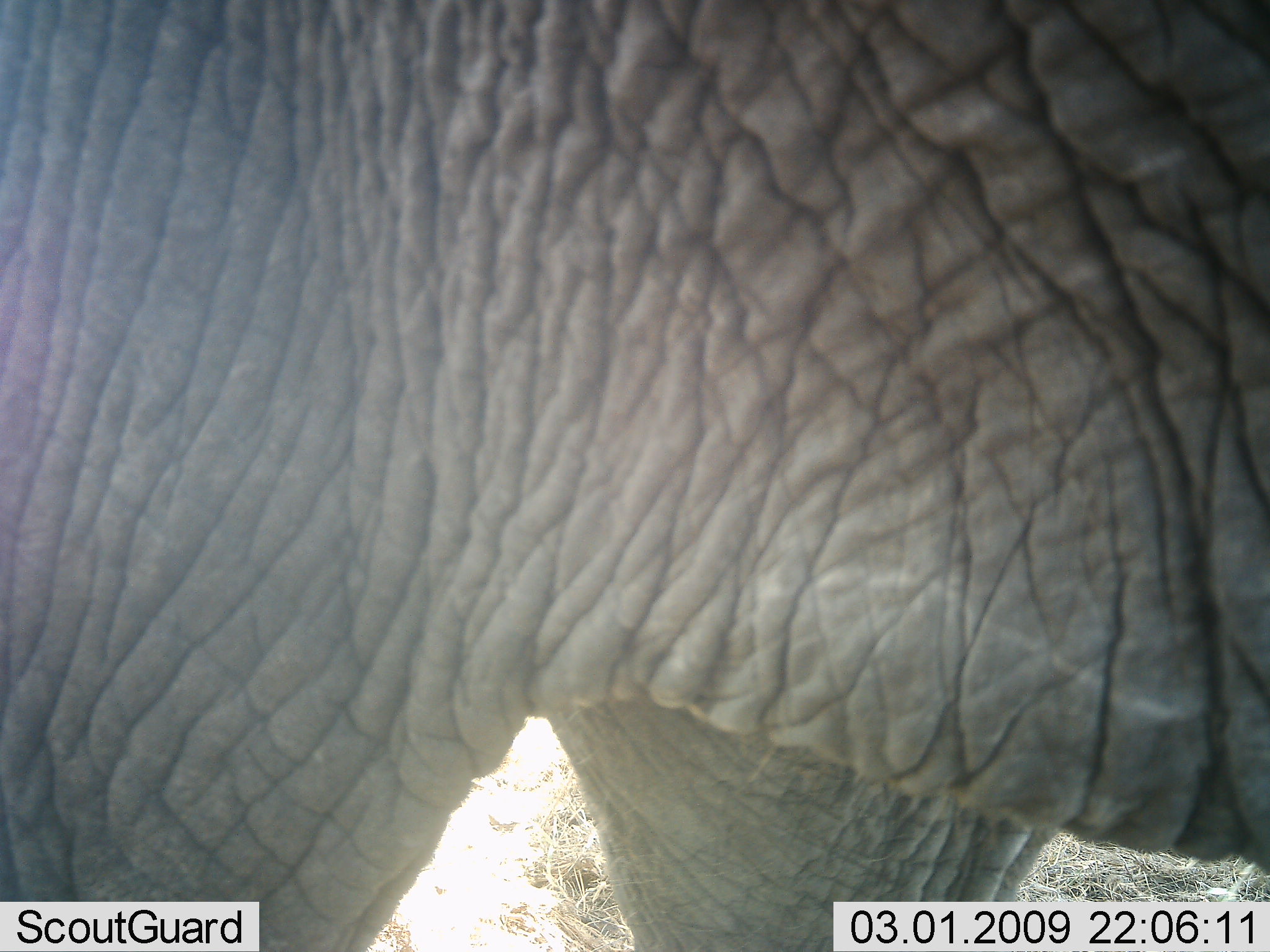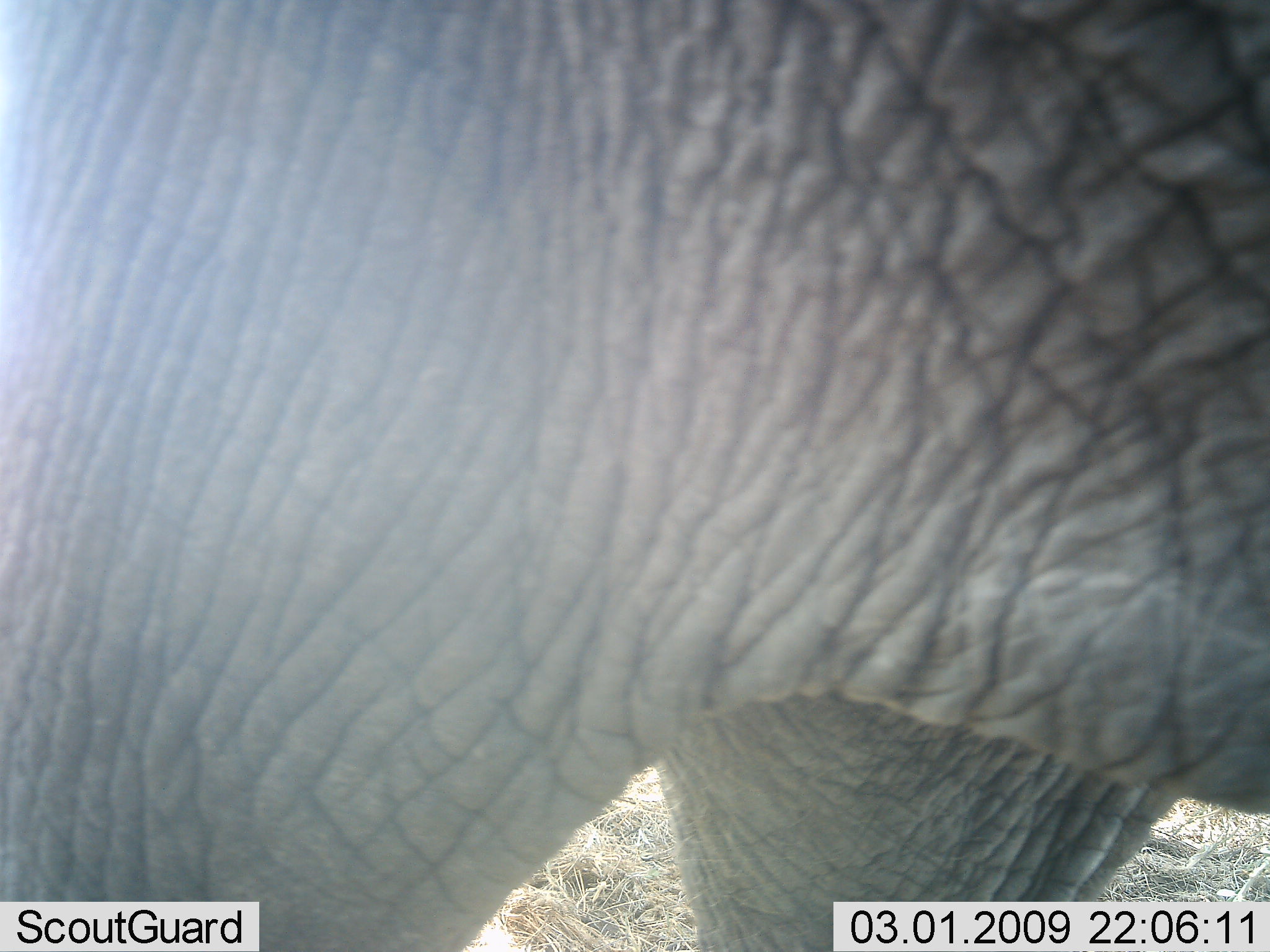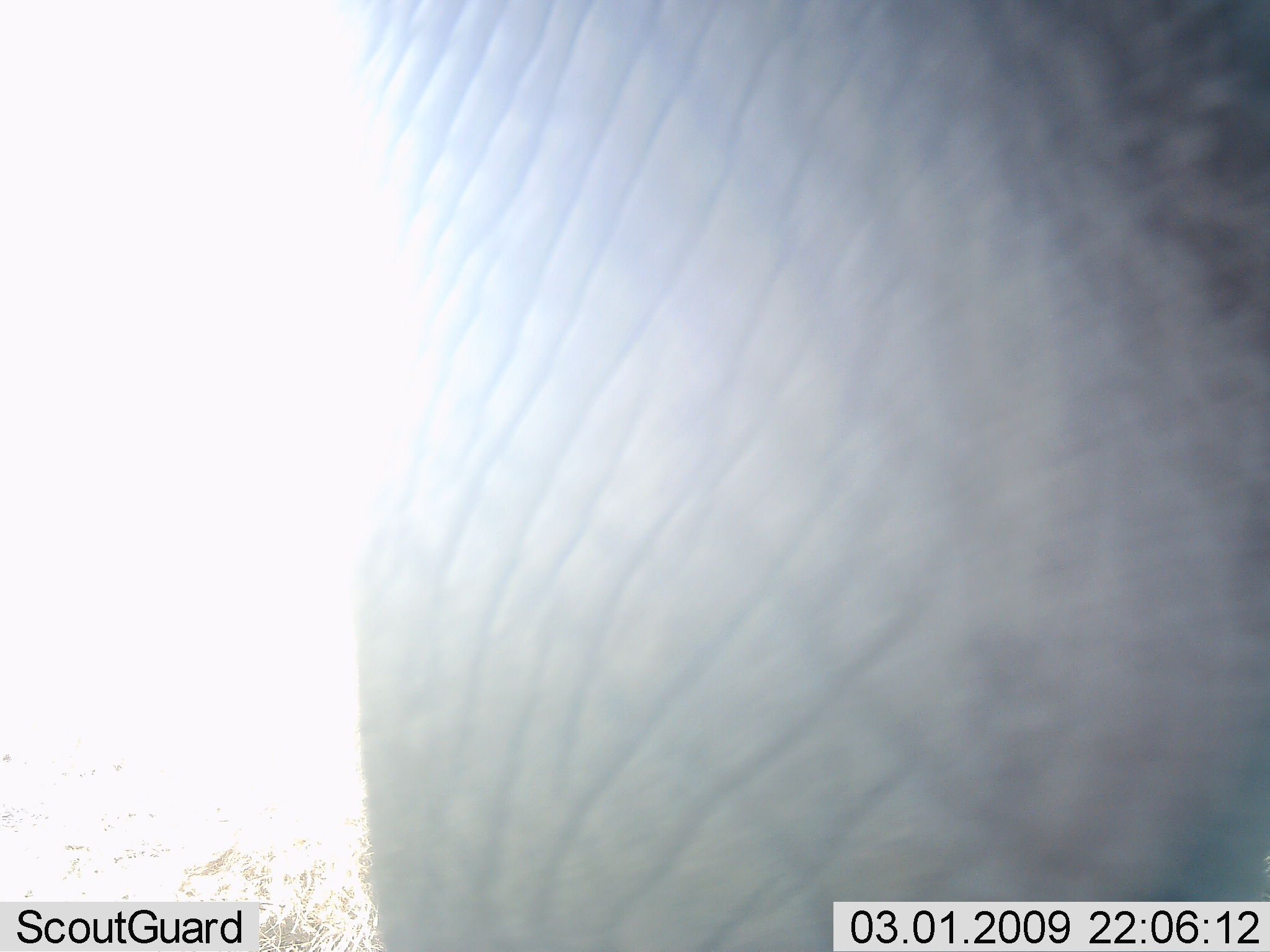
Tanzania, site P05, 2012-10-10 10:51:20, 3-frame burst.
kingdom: Animalia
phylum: Chordata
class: Mammalia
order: Proboscidea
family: Elephantidae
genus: Loxodonta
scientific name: Loxodonta africana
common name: african bush elephant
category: elephant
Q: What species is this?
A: Elephant (african bush elephant) (Loxodonta africana).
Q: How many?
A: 1.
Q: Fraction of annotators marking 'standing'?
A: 100%.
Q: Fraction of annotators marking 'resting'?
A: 0%.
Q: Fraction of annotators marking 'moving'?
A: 0%.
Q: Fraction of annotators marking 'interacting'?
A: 0%.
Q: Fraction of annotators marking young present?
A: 0%.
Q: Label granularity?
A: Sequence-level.